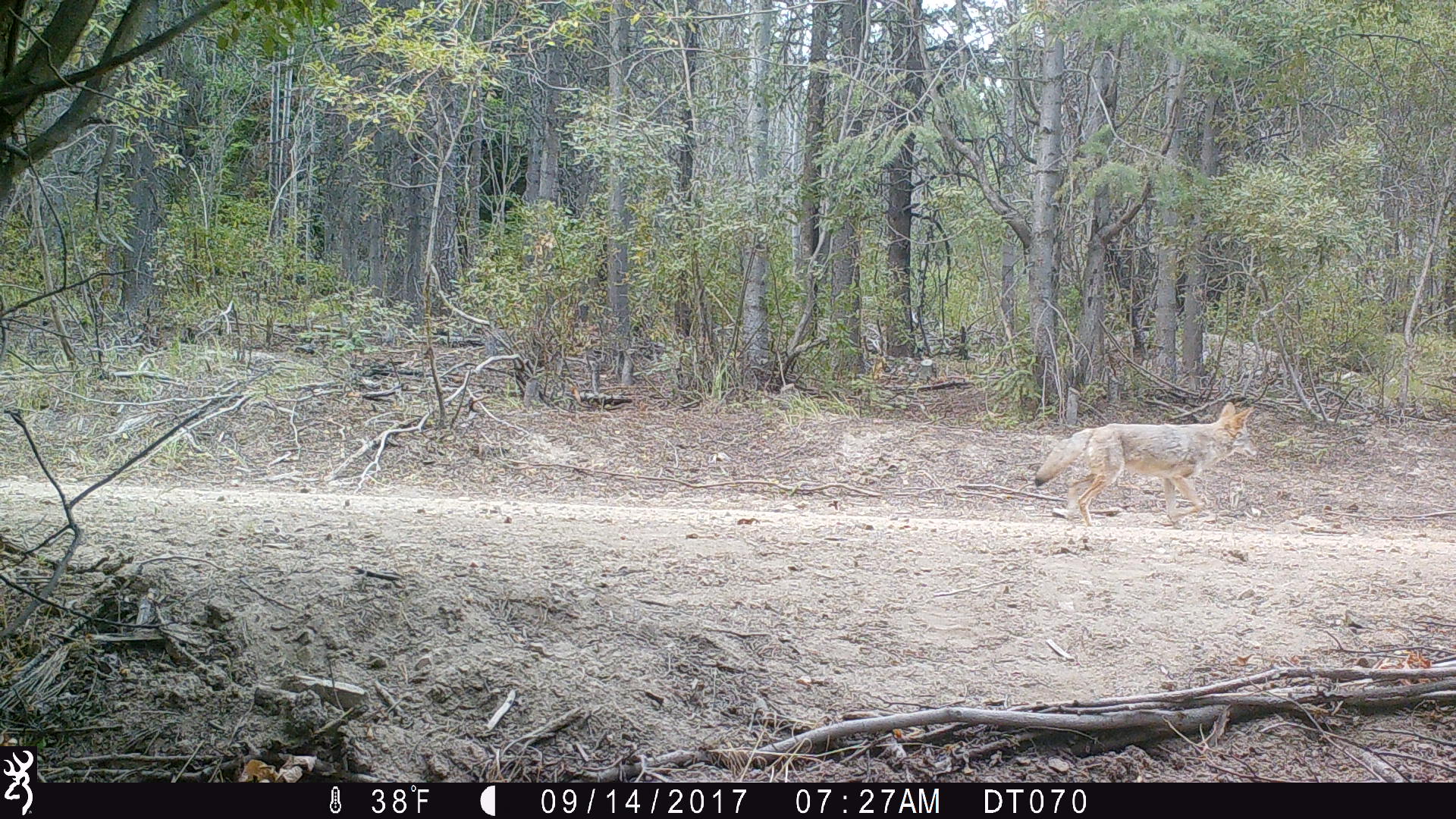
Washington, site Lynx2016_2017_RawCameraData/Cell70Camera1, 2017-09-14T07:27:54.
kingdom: Animalia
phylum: Chordata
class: Mammalia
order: Carnivora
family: Canidae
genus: Canis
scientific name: Canis latrans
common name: coyote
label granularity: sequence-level